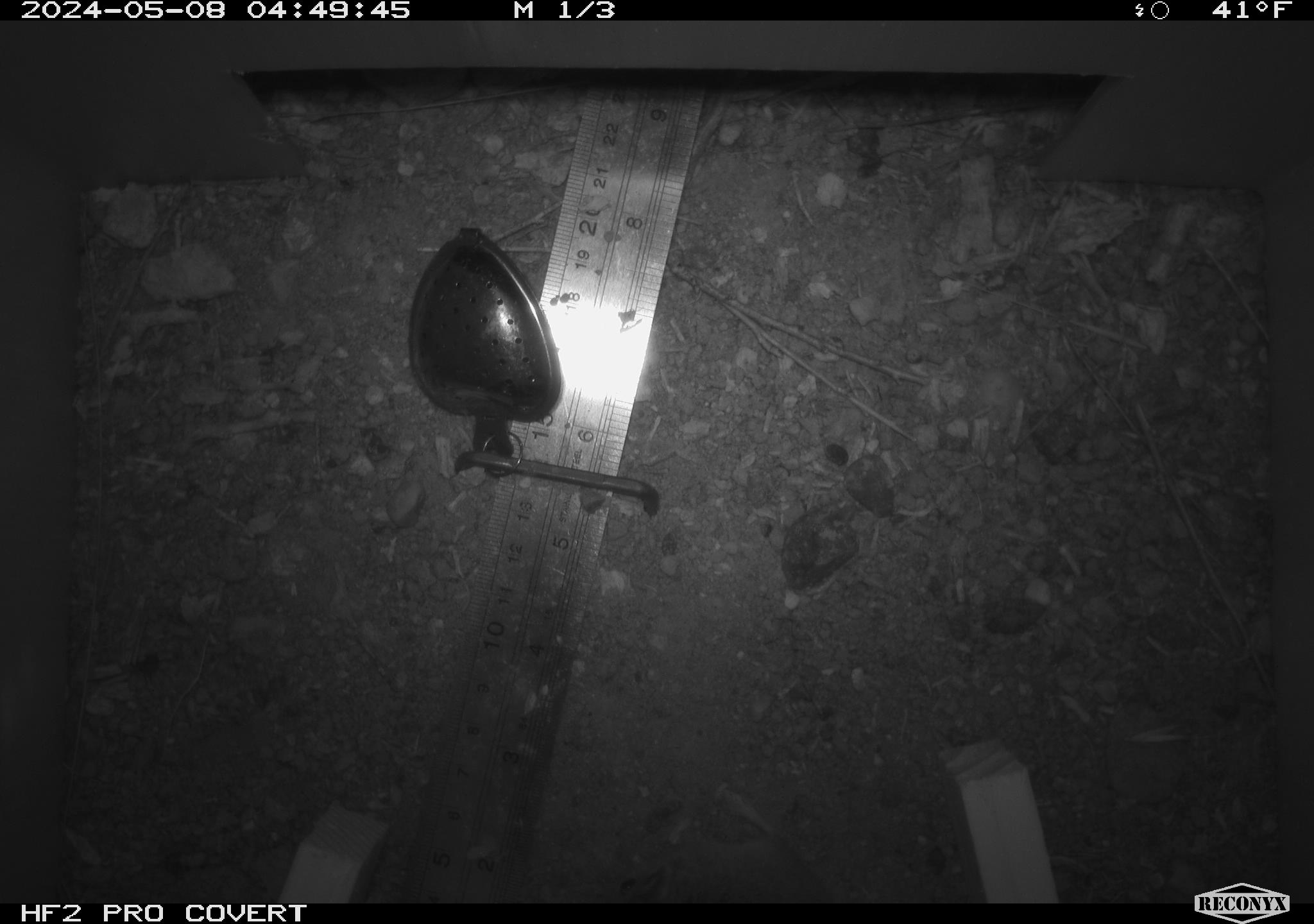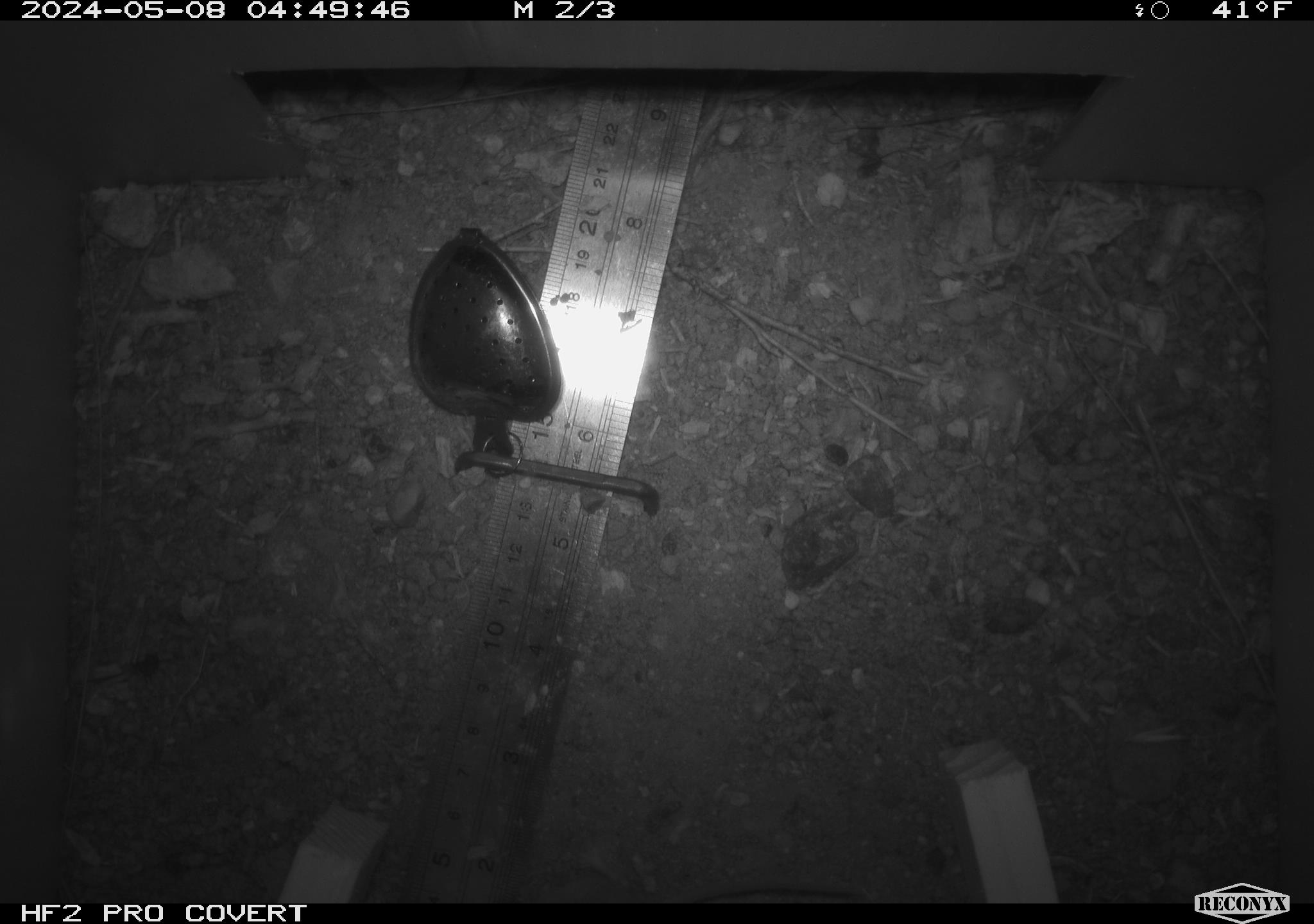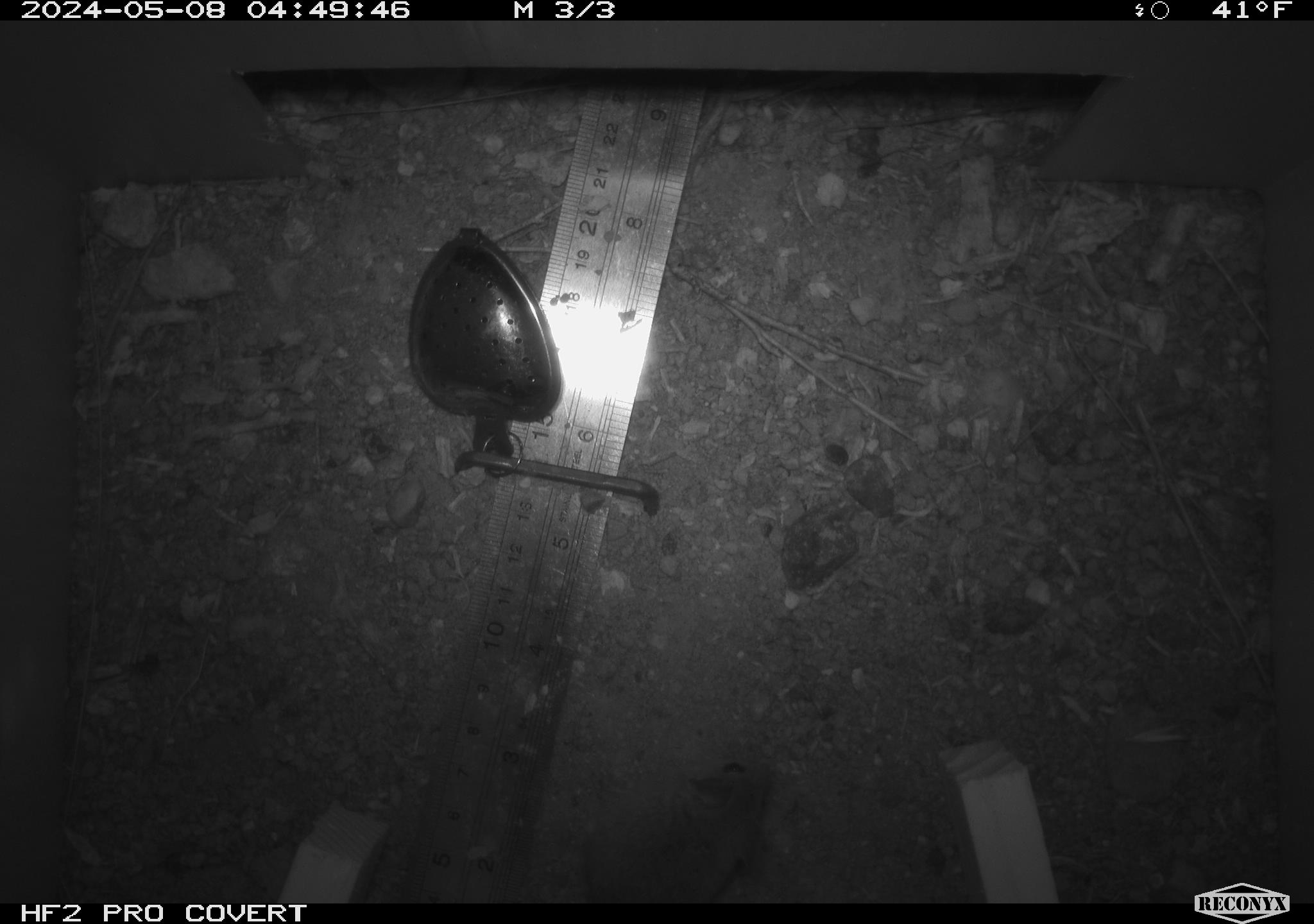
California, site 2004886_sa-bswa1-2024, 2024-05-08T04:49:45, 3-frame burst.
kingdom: Animalia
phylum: Chordata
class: Mammalia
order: Rodentia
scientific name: Rodentia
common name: mouse species